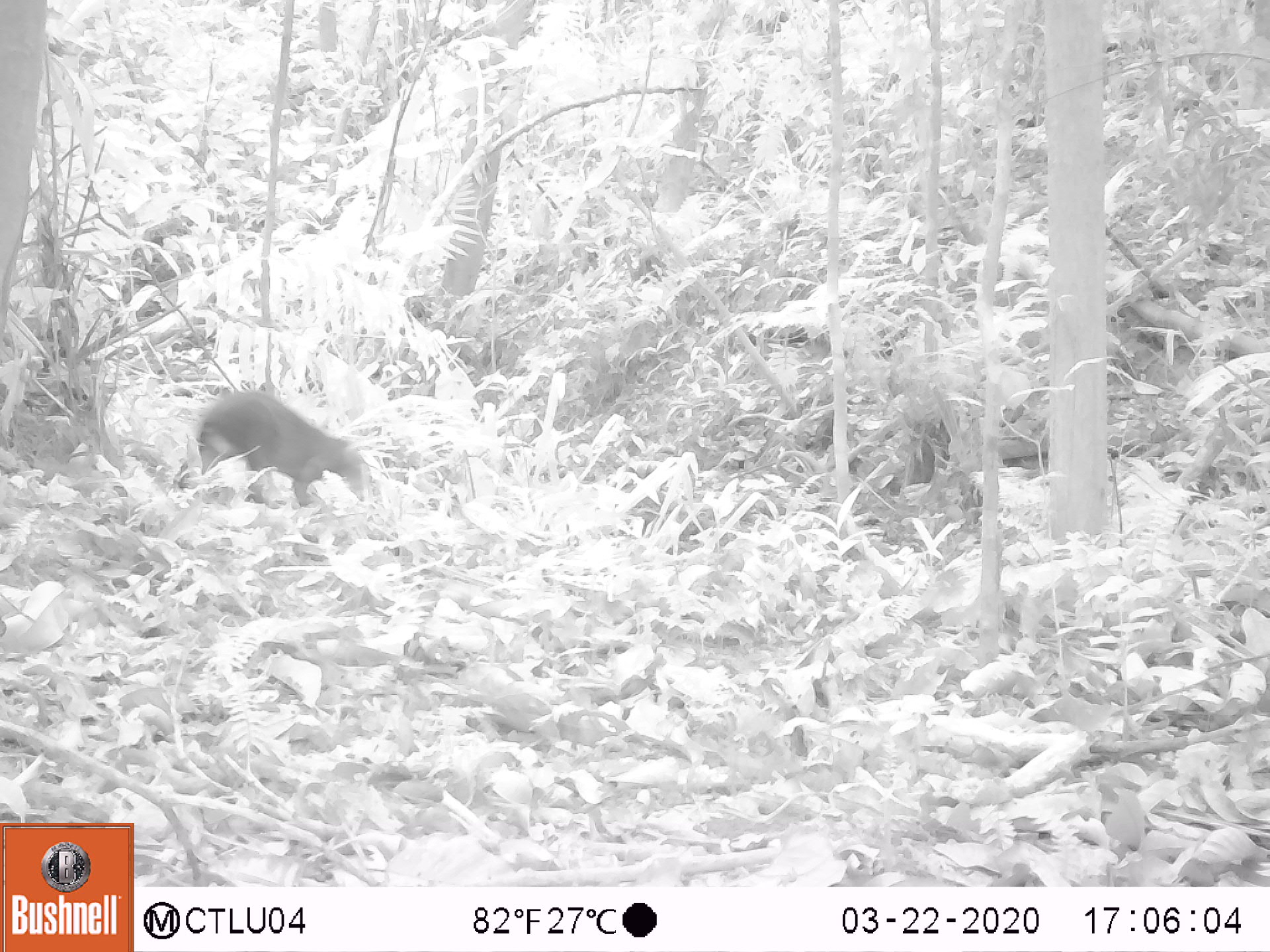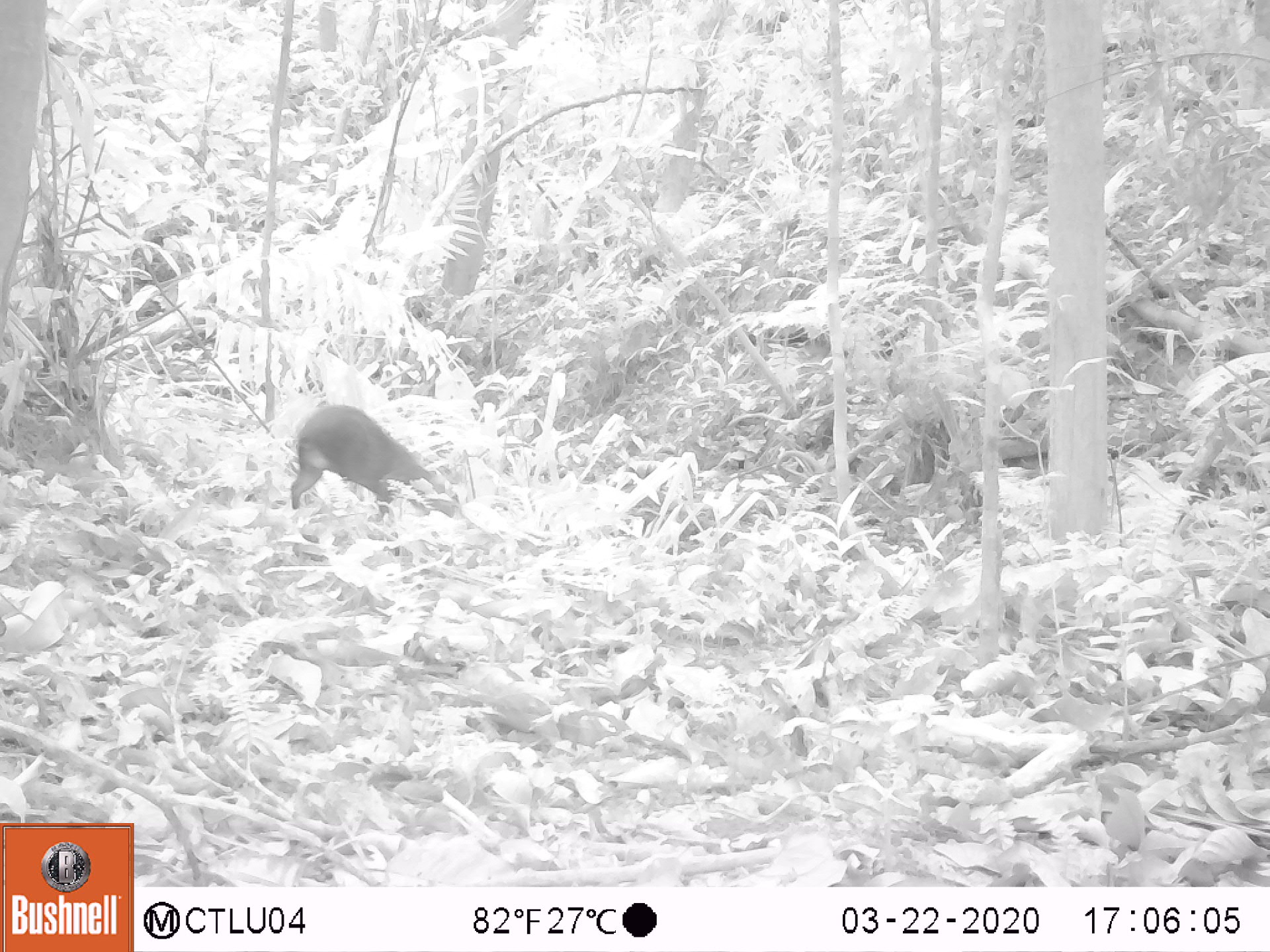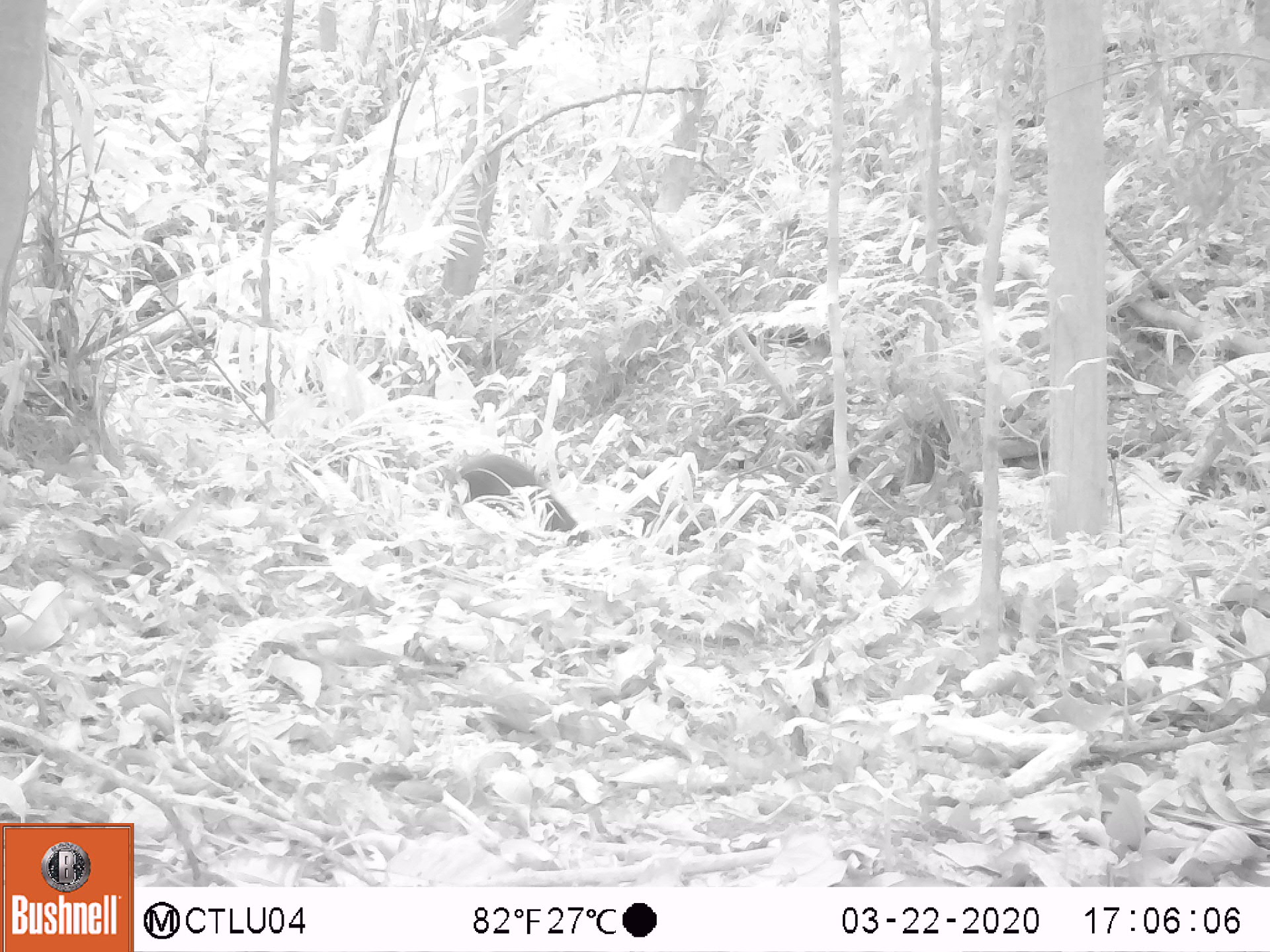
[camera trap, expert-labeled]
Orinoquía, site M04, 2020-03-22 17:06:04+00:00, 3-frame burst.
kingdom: Animalia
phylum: Chordata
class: Mammalia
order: Rodentia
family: Dasyproctidae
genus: Dasyprocta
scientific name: Dasyprocta fuliginosa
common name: black agouti